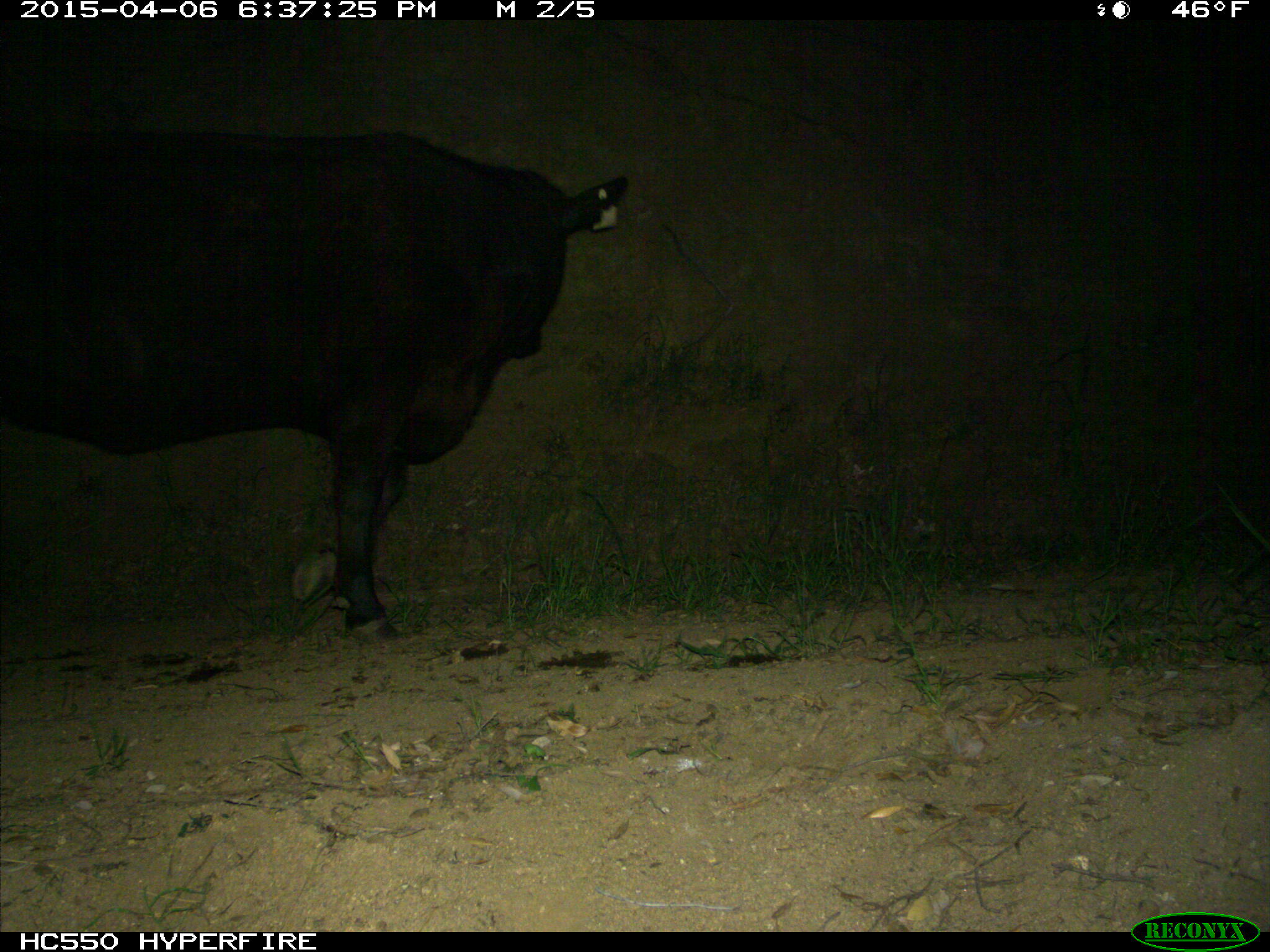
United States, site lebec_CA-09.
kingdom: Animalia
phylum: Chordata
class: Mammalia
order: Artiodactyla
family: Bovidae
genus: Bos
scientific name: Bos taurus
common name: domestic cow